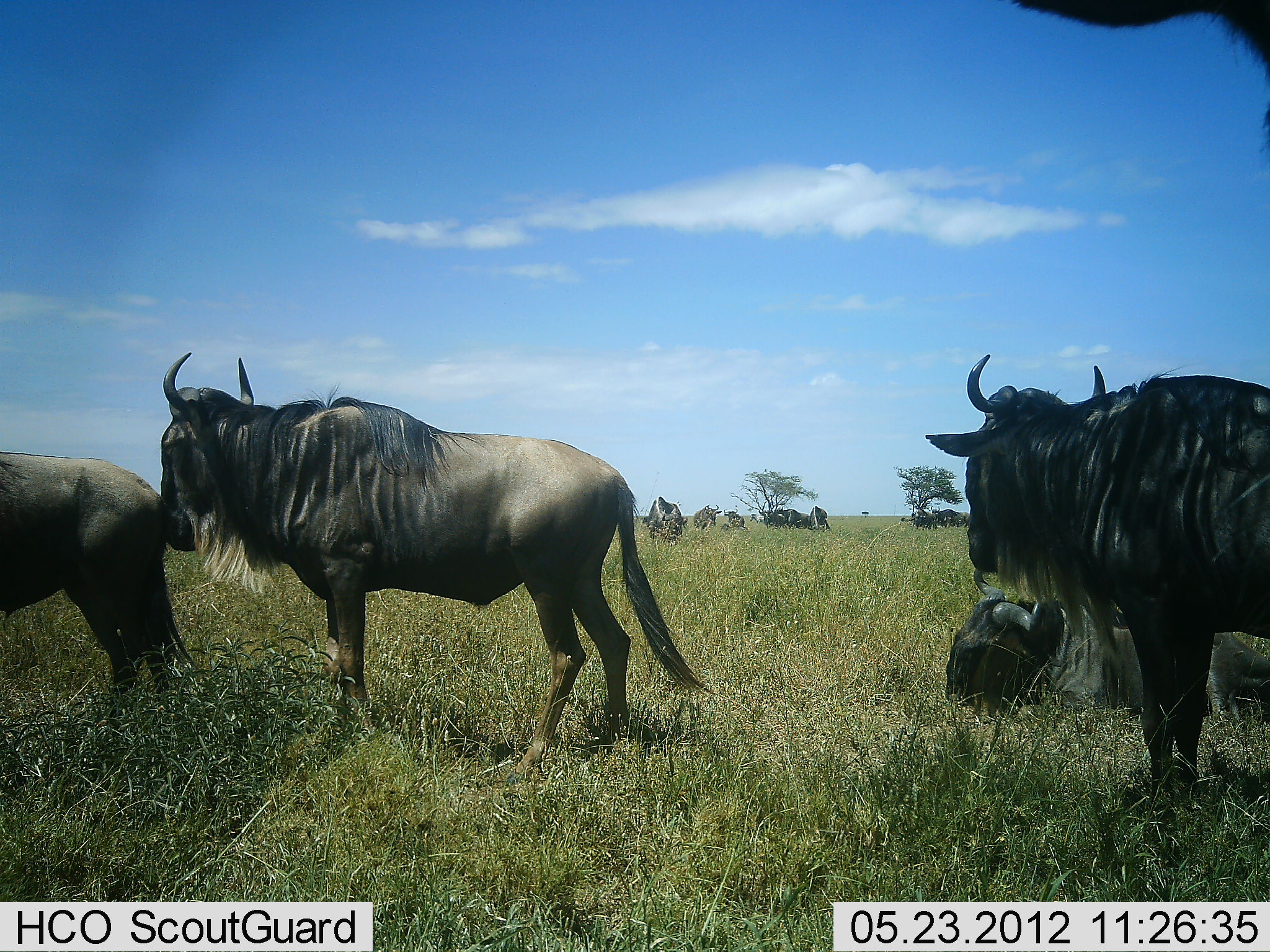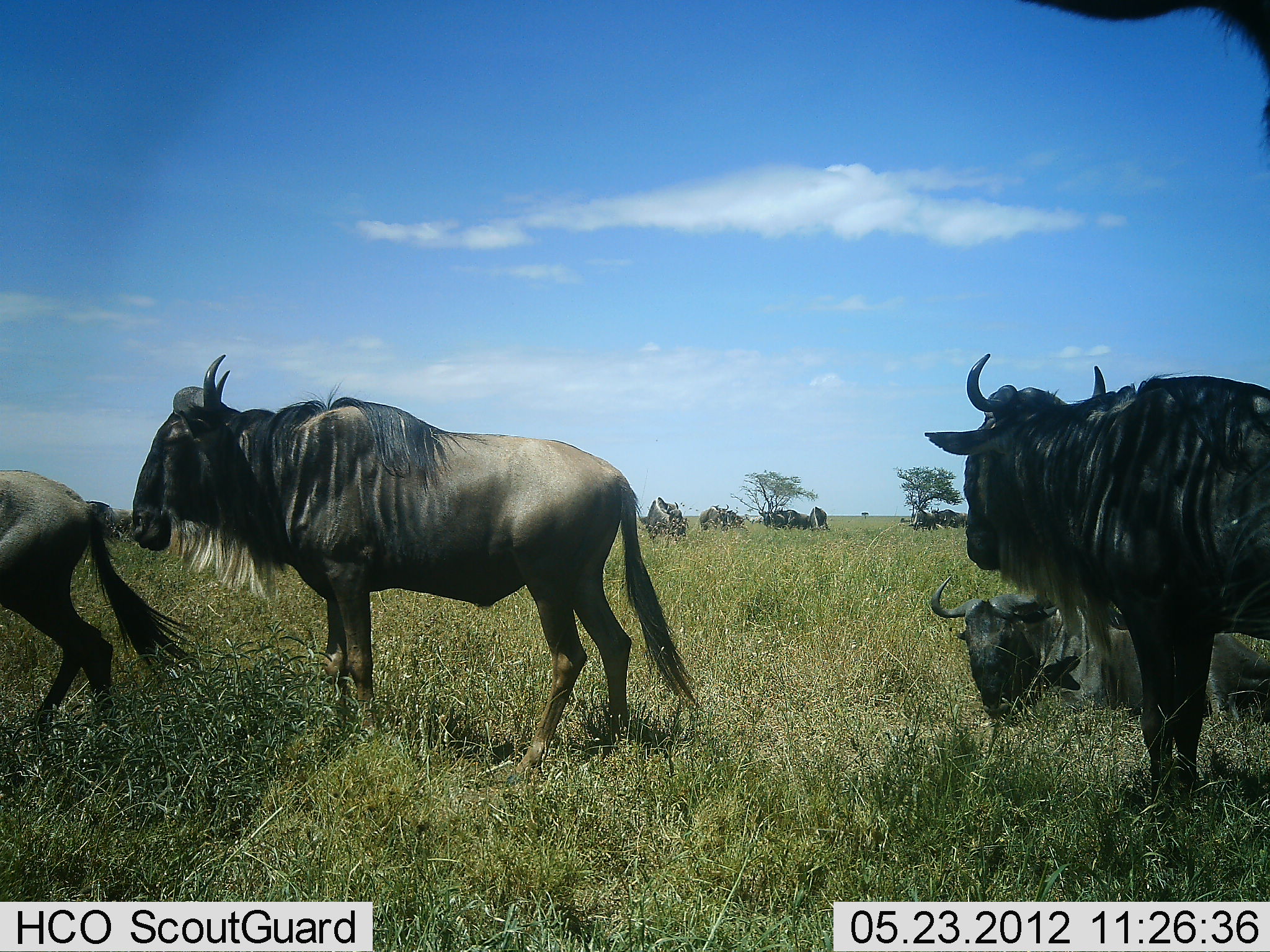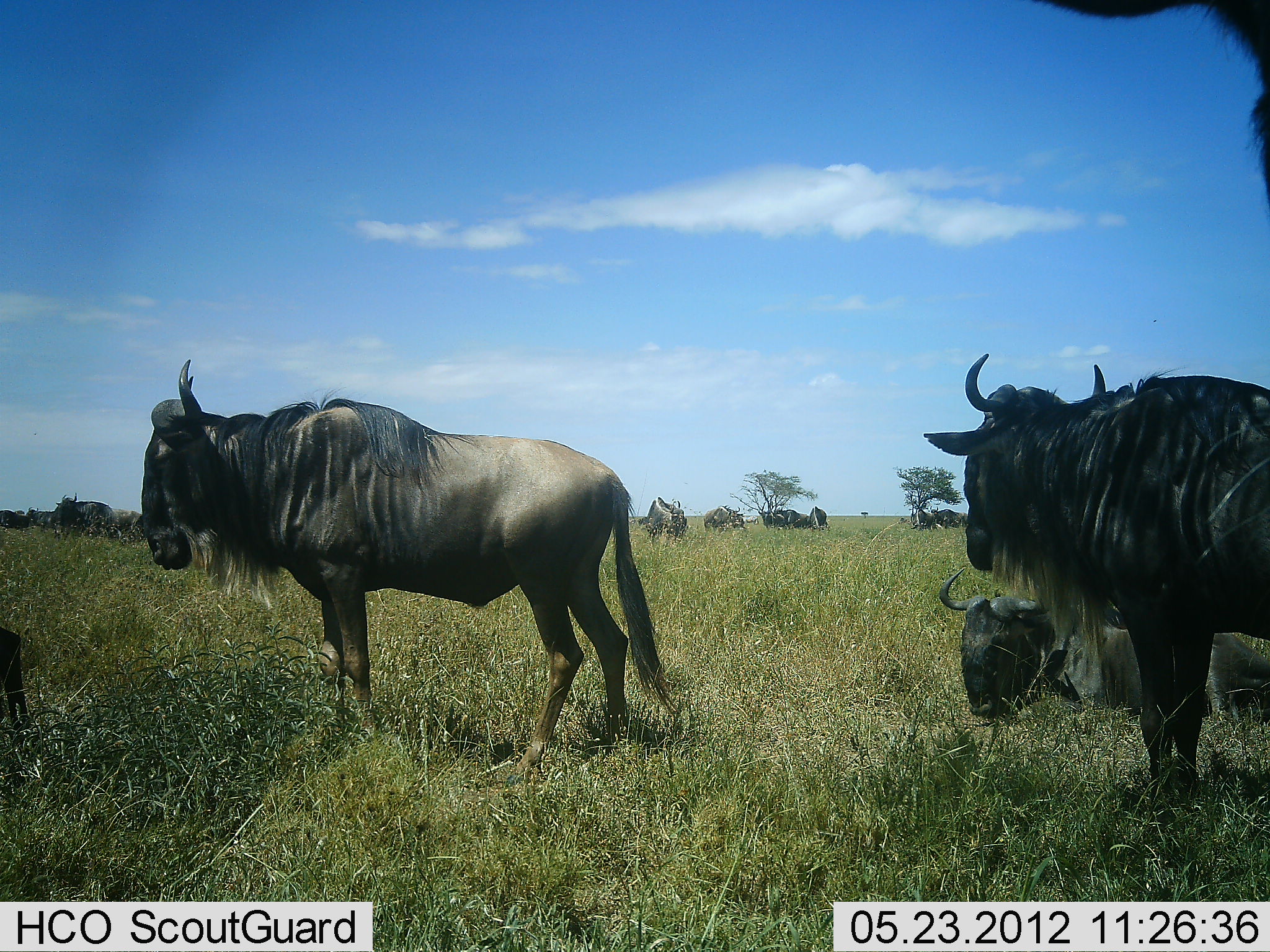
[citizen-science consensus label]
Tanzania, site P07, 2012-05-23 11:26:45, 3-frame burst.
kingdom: Animalia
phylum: Chordata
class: Mammalia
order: Artiodactyla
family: Bovidae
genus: Connochaetes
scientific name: Connochaetes taurinus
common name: blue wildebeest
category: wildebeest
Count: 11-50.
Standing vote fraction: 78%.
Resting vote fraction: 100%.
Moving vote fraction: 61%.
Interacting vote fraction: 11%.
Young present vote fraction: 0%.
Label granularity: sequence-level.